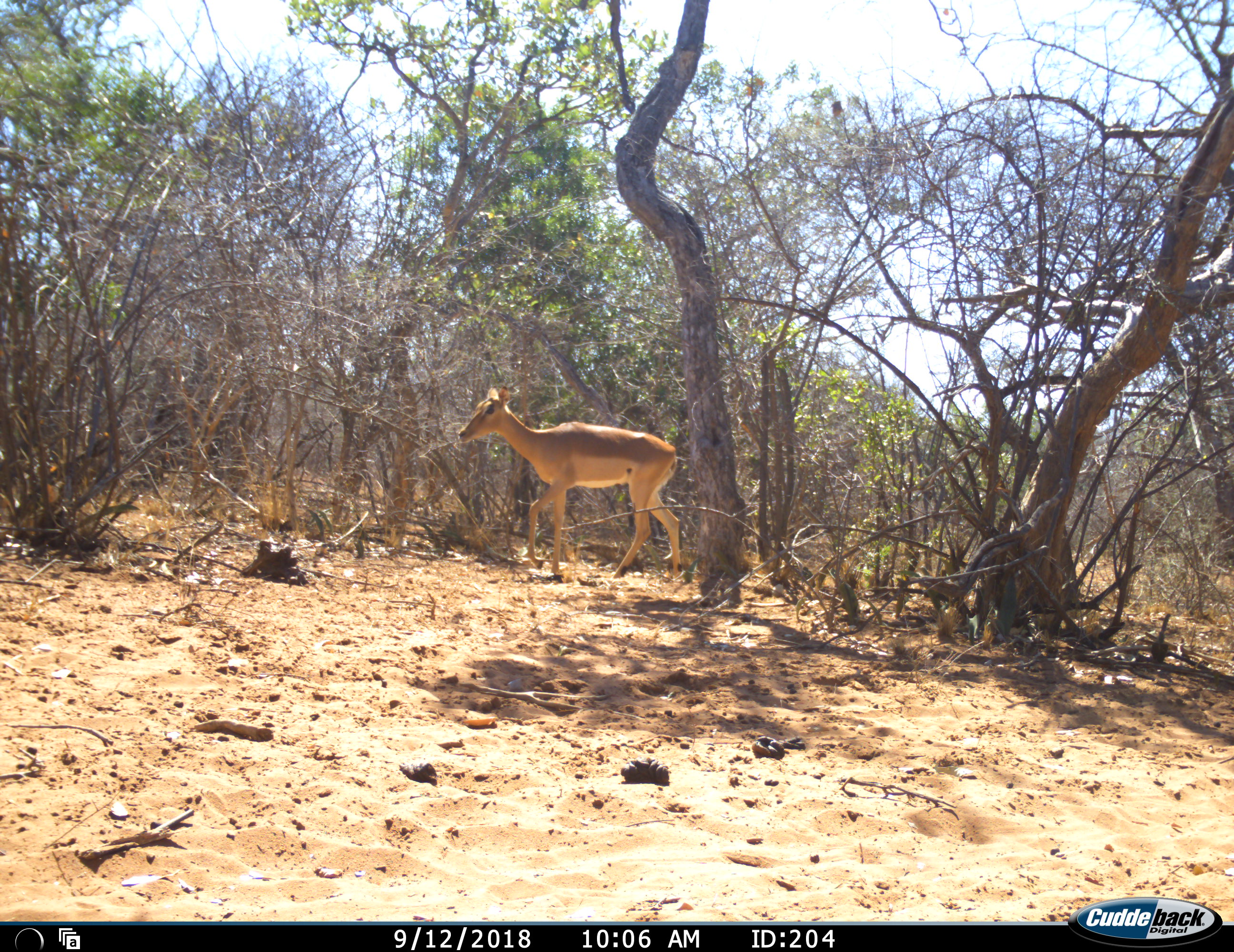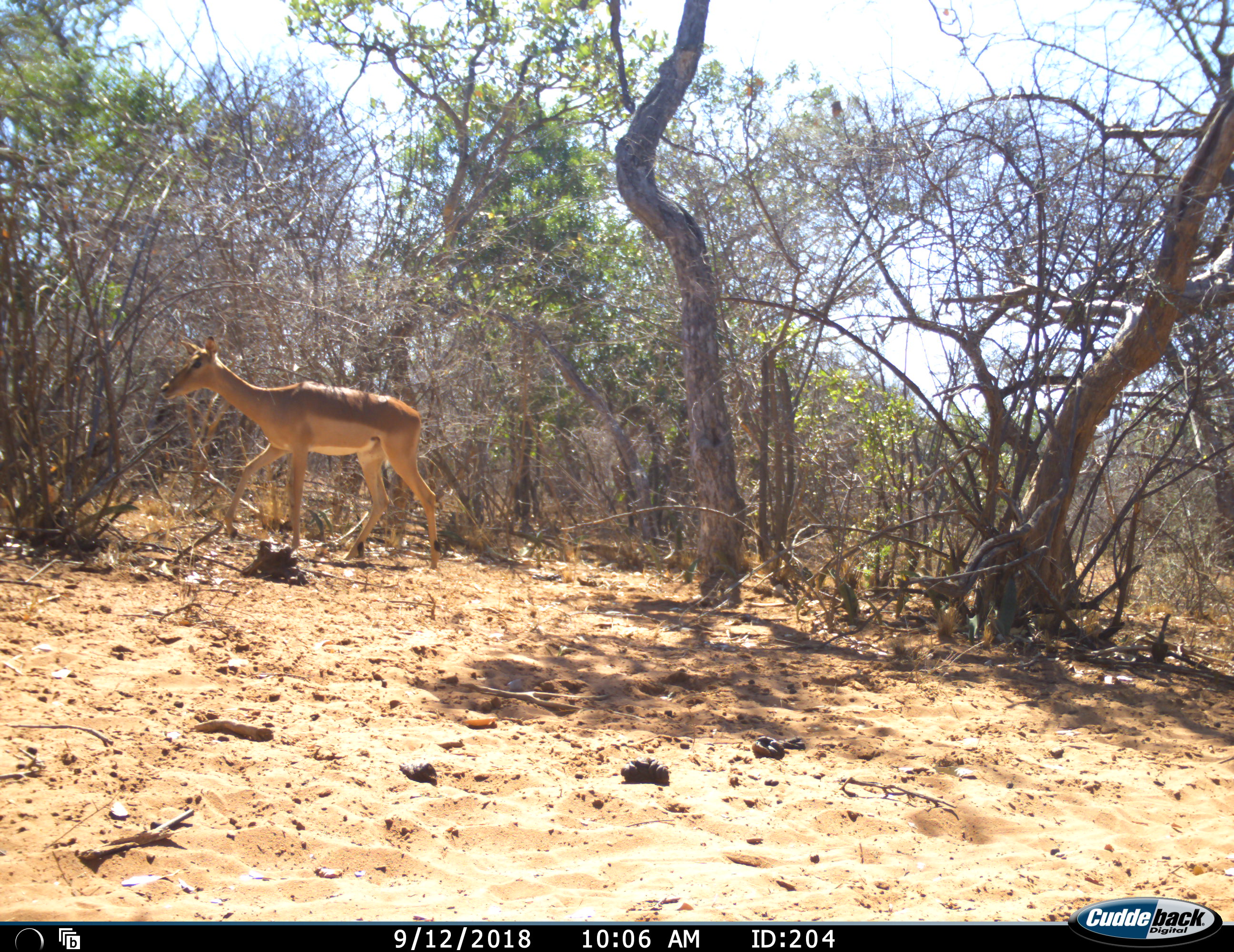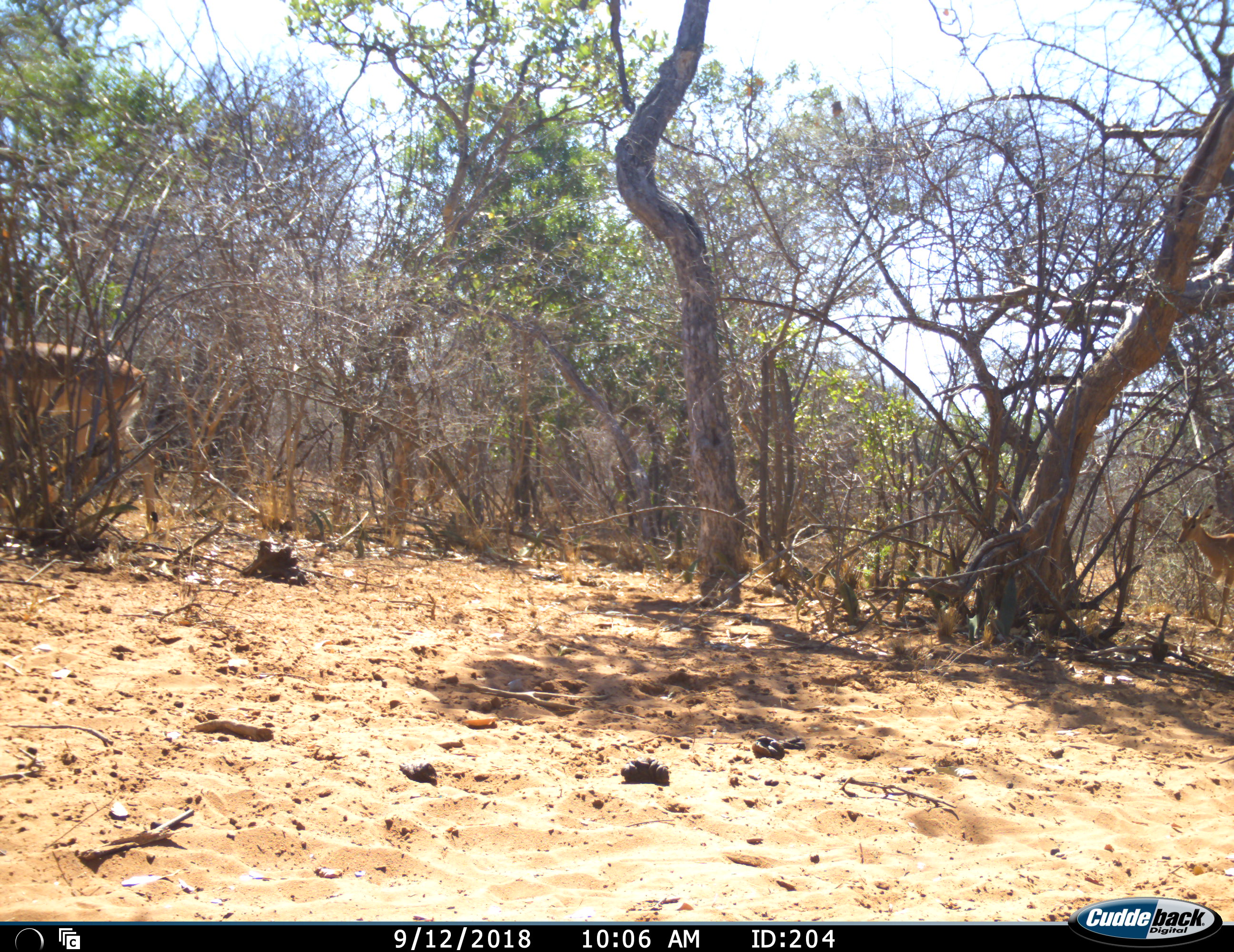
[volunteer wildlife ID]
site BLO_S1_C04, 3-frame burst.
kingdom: Animalia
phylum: Chordata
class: Mammalia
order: Artiodactyla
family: Bovidae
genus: Aepyceros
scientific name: Aepyceros melampus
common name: impala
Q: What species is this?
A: Impala (Aepyceros melampus).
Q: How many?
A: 2.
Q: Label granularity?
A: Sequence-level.